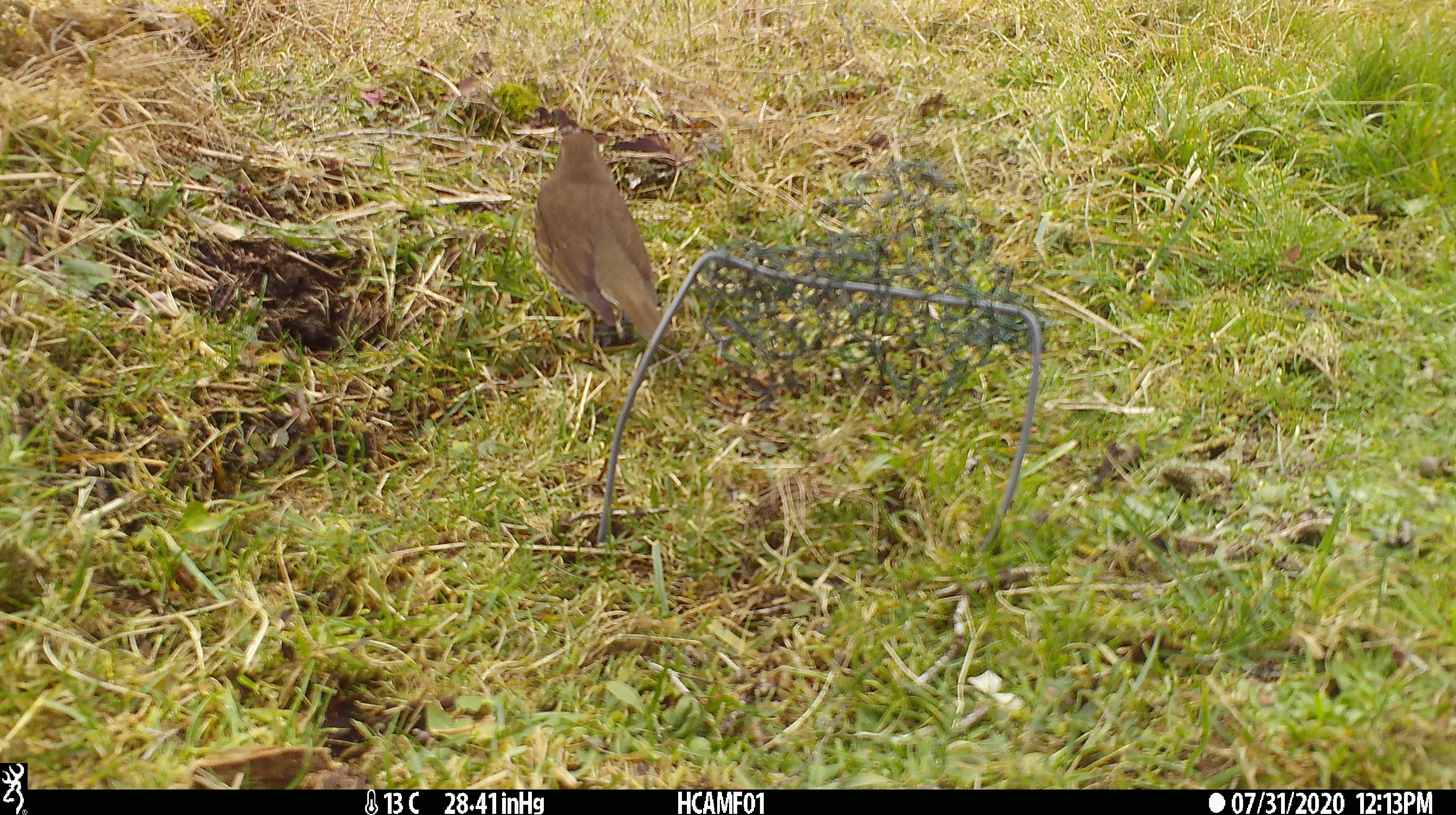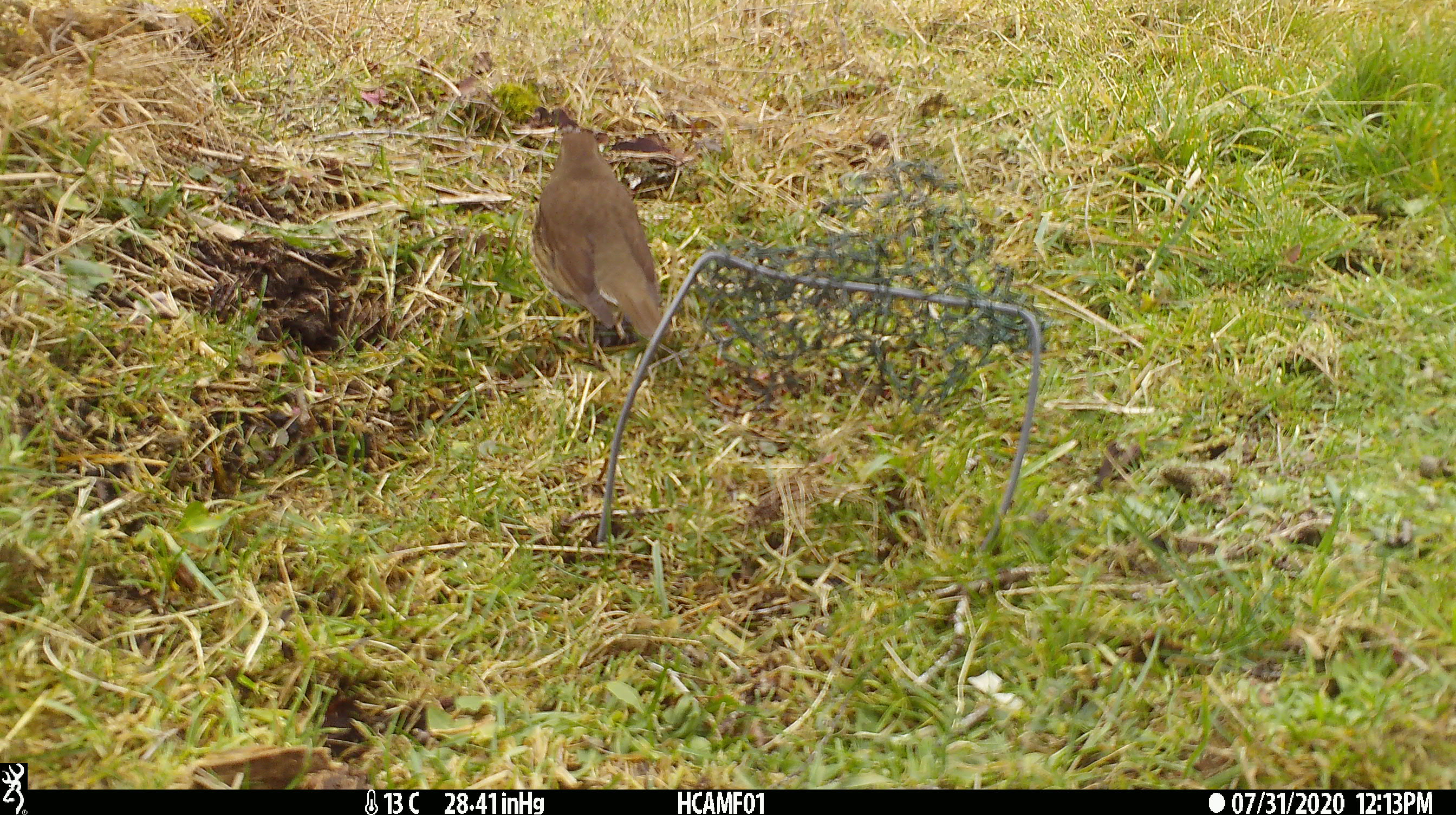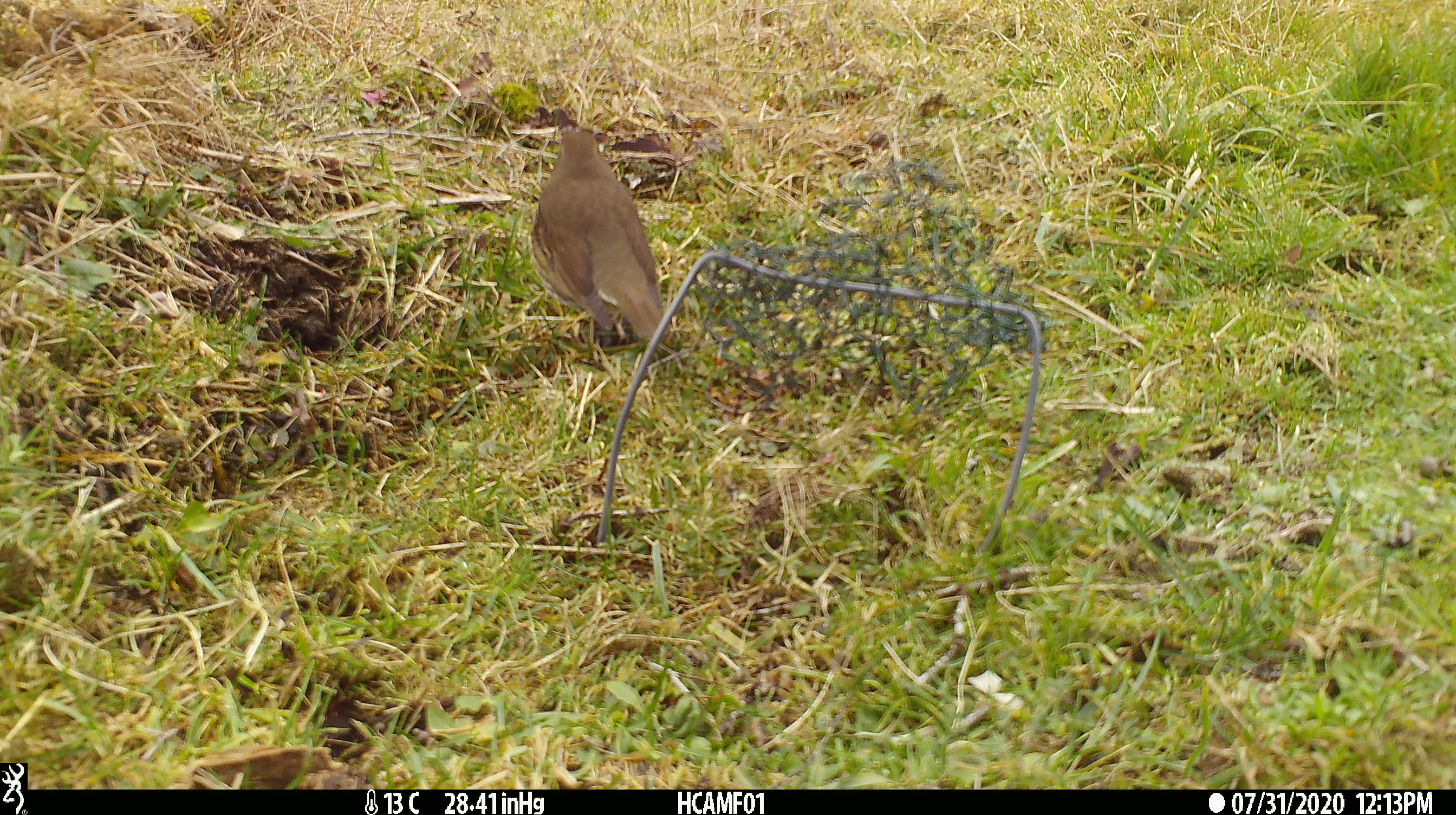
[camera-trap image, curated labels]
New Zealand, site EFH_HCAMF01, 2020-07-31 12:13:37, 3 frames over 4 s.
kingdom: Animalia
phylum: Chordata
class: Aves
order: Passeriformes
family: Turdidae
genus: Turdus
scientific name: Turdus philomelos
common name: song thrush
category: thrush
Thrush (song thrush) (Turdus philomelos).